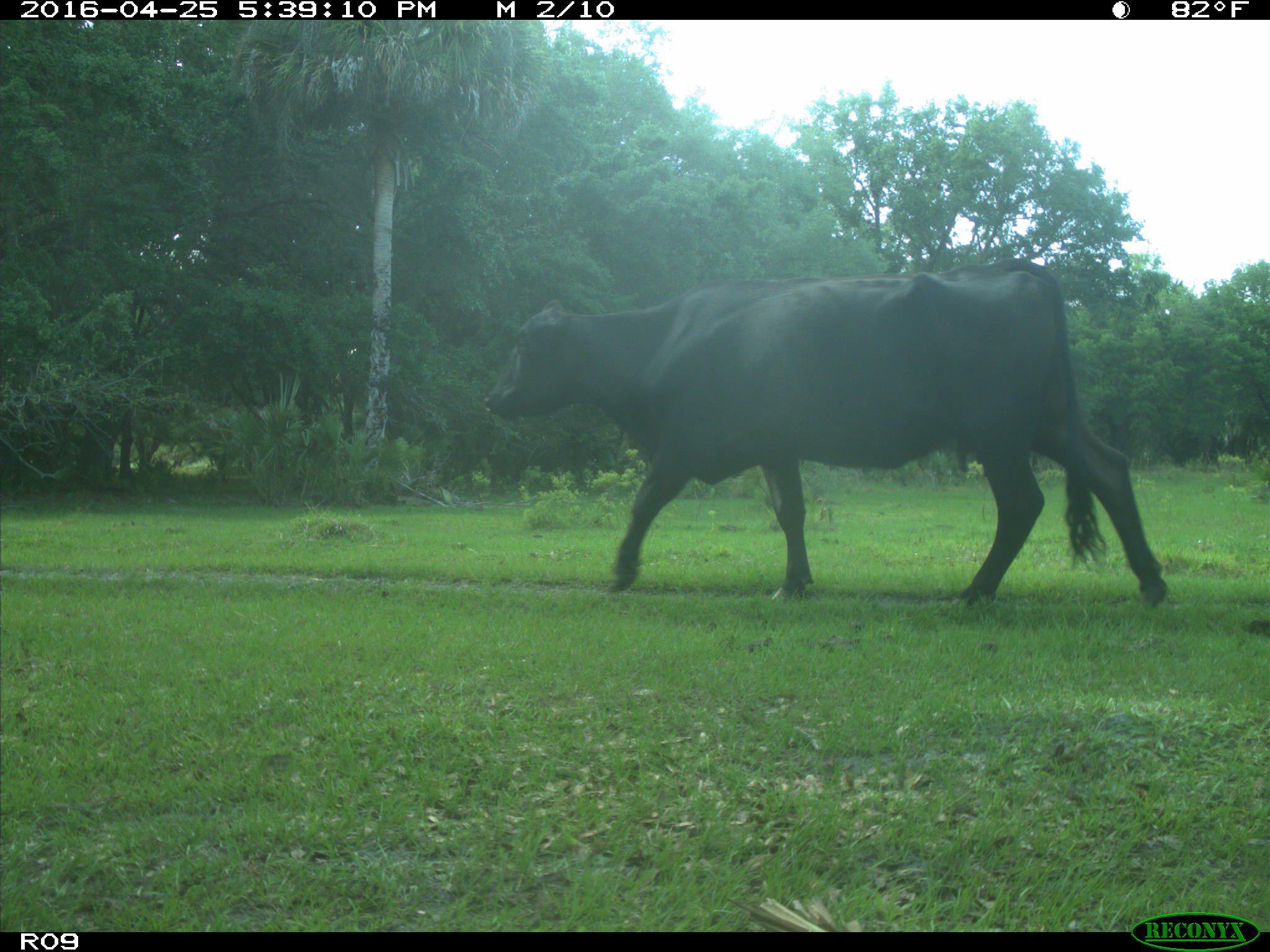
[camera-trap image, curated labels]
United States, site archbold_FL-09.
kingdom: Animalia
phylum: Chordata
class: Mammalia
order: Artiodactyla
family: Bovidae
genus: Bos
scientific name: Bos taurus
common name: domestic cow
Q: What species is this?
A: Bos taurus (domestic cow).